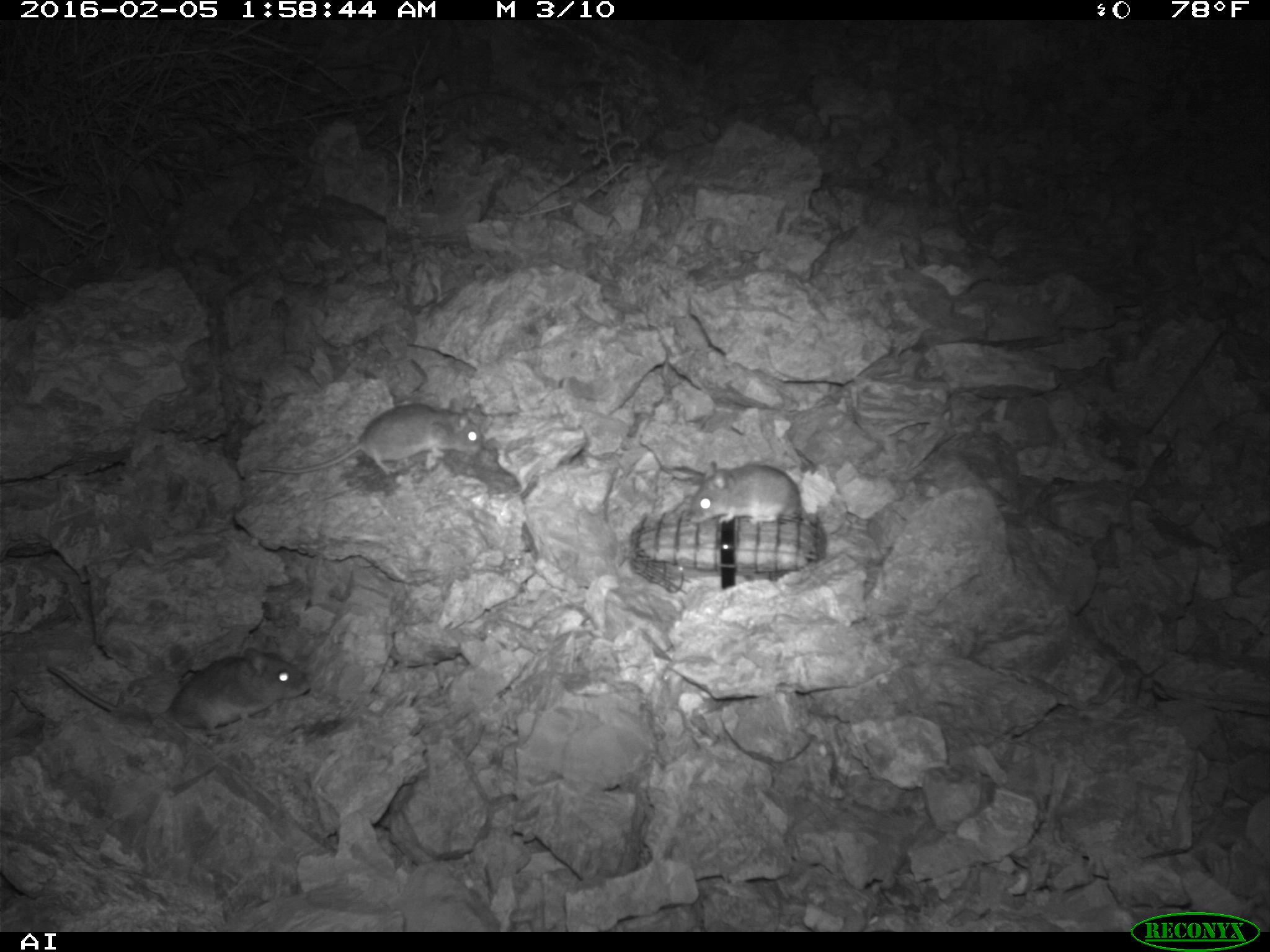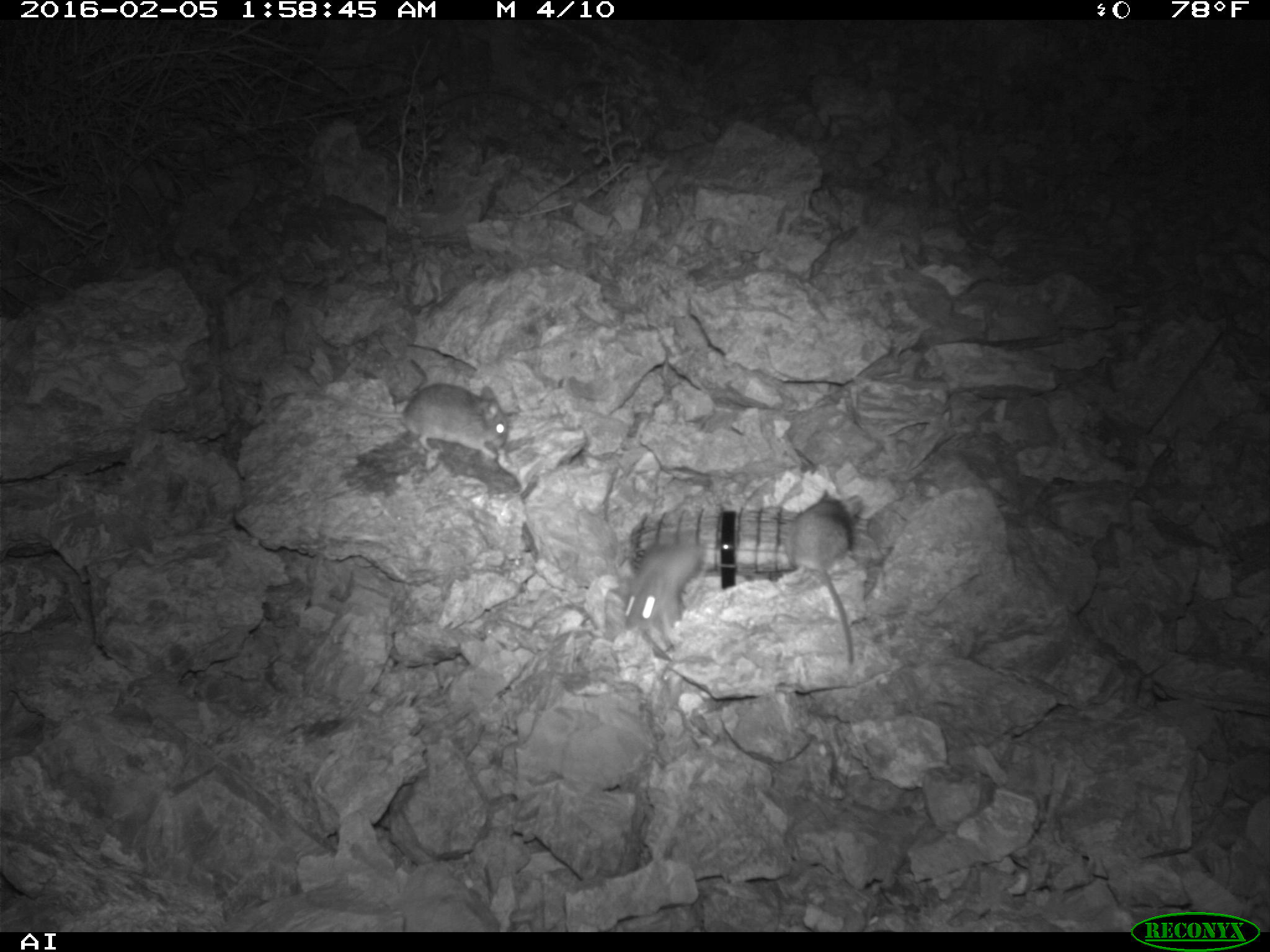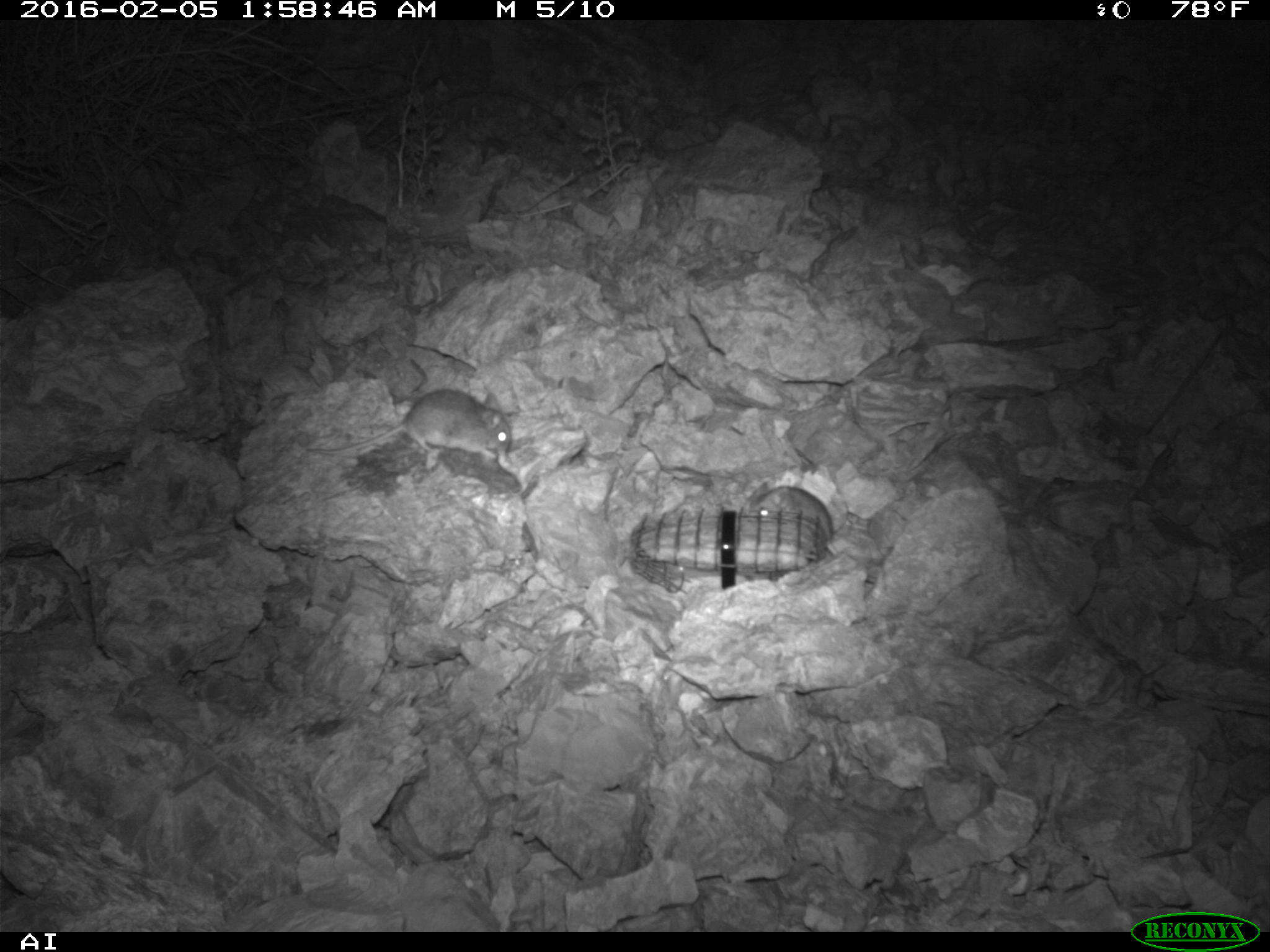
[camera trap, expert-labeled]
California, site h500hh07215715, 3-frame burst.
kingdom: Animalia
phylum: Chordata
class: Mammalia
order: Rodentia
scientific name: Rodentia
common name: rodent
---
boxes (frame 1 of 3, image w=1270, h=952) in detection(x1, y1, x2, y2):
rodent: detection(45, 646, 309, 734); detection(257, 400, 486, 482); detection(698, 460, 811, 529)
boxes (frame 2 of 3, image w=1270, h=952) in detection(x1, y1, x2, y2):
rodent: detection(303, 380, 509, 459); detection(787, 489, 864, 664); detection(620, 539, 707, 629)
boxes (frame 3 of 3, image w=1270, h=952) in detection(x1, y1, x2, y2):
rodent: detection(306, 389, 512, 454); detection(749, 480, 878, 583)